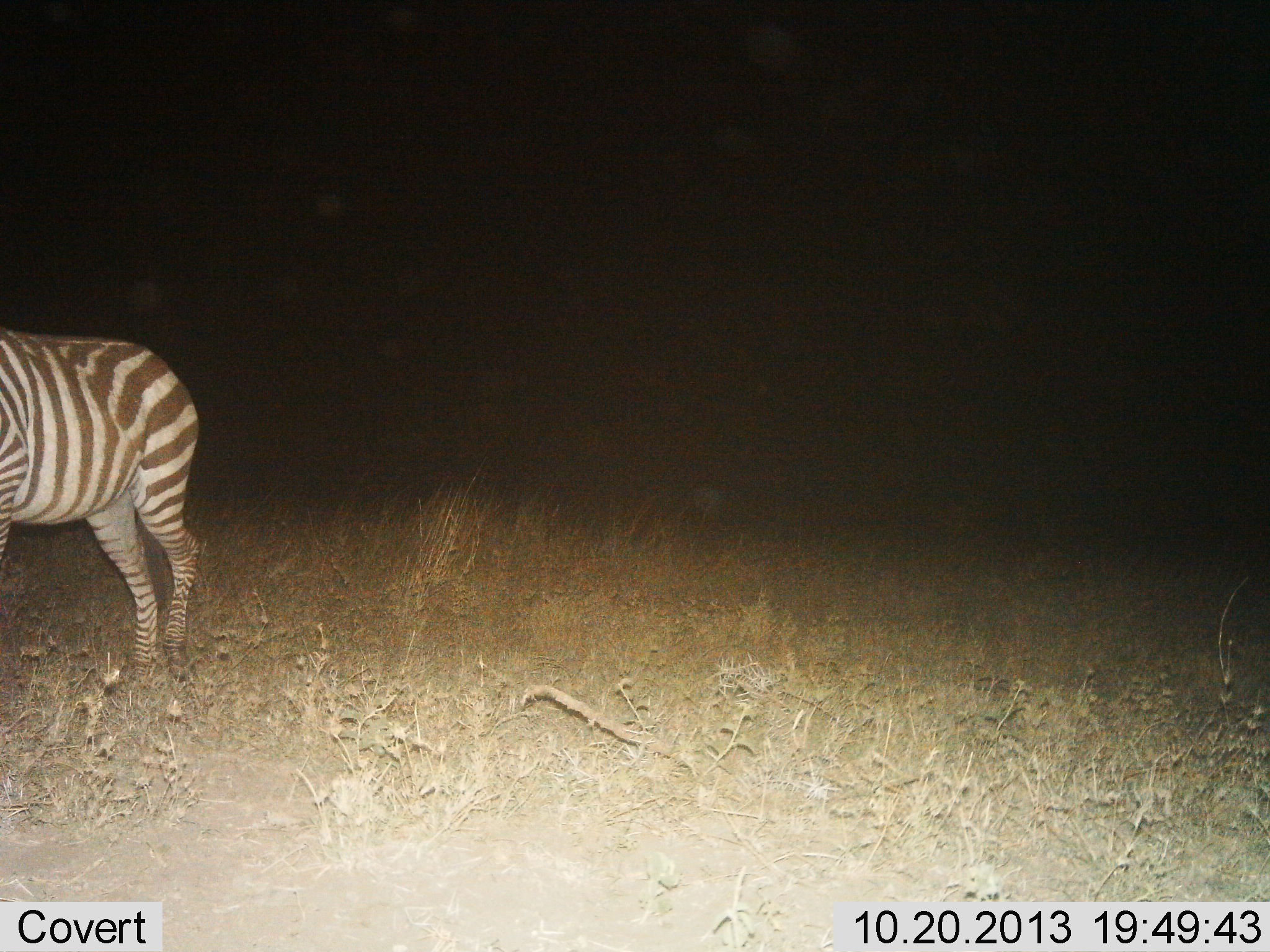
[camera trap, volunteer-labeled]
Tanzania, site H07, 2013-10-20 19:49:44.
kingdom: Animalia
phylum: Chordata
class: Mammalia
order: Perissodactyla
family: Equidae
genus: Equus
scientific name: Equus quagga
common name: plains zebra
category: zebra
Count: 1.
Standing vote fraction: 84%.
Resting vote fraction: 0%.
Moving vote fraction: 16%.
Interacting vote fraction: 0%.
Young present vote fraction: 0%.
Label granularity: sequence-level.